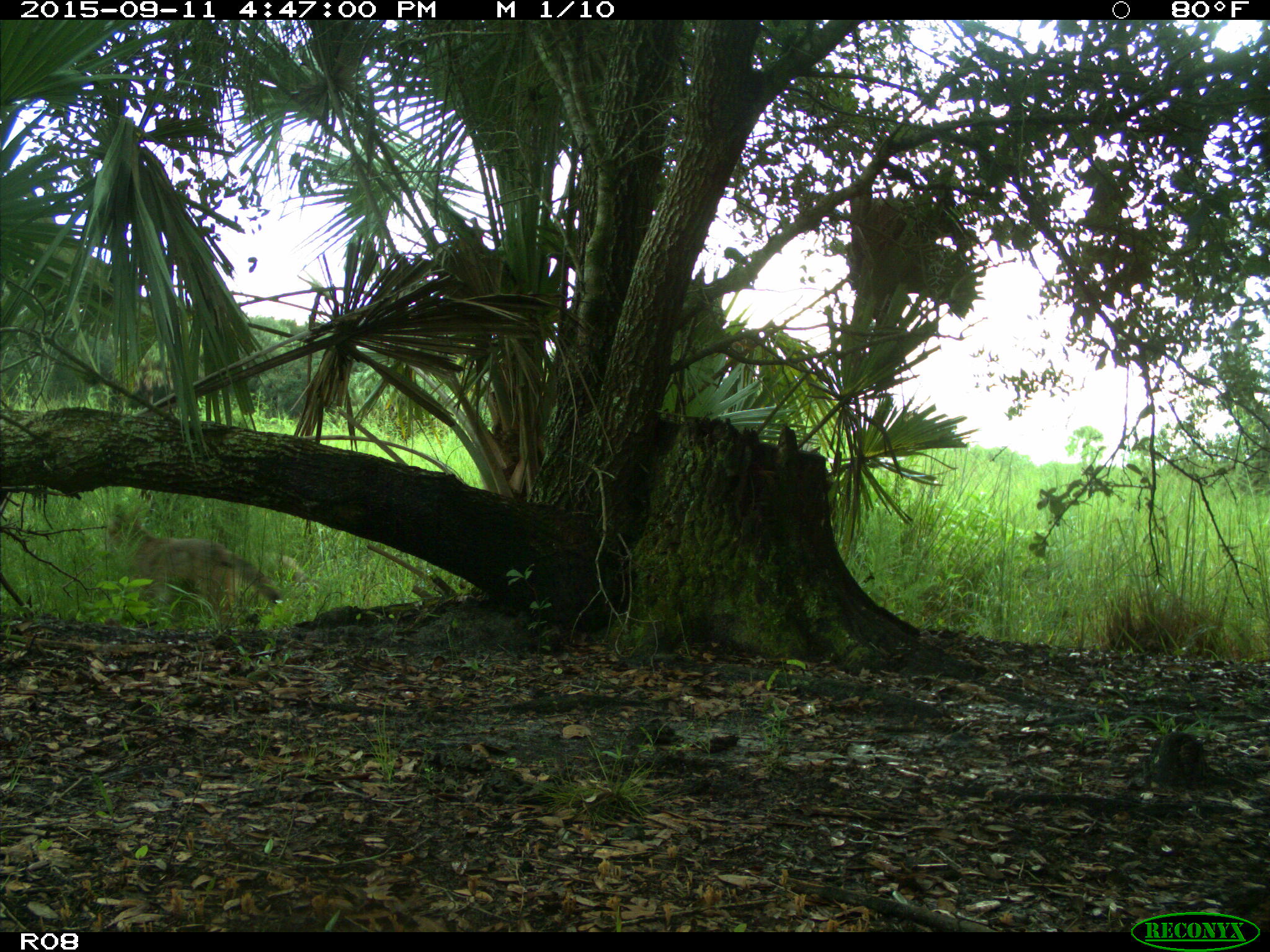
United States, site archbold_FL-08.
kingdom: Animalia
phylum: Chordata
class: Mammalia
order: Carnivora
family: Canidae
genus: Canis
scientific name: Canis latrans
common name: coyote